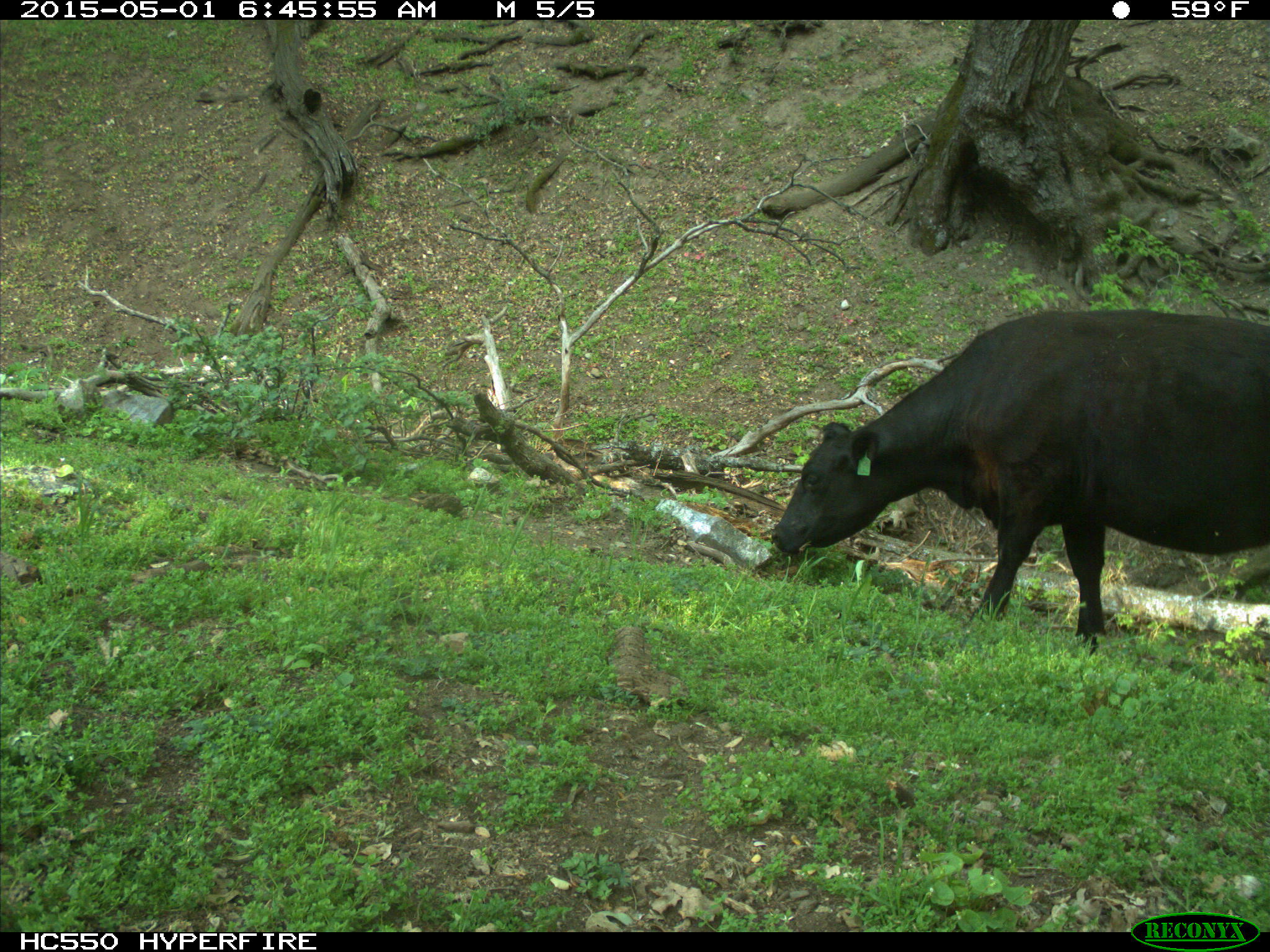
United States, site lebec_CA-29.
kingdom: Animalia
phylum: Chordata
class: Mammalia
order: Artiodactyla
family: Bovidae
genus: Bos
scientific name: Bos taurus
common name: domestic cow